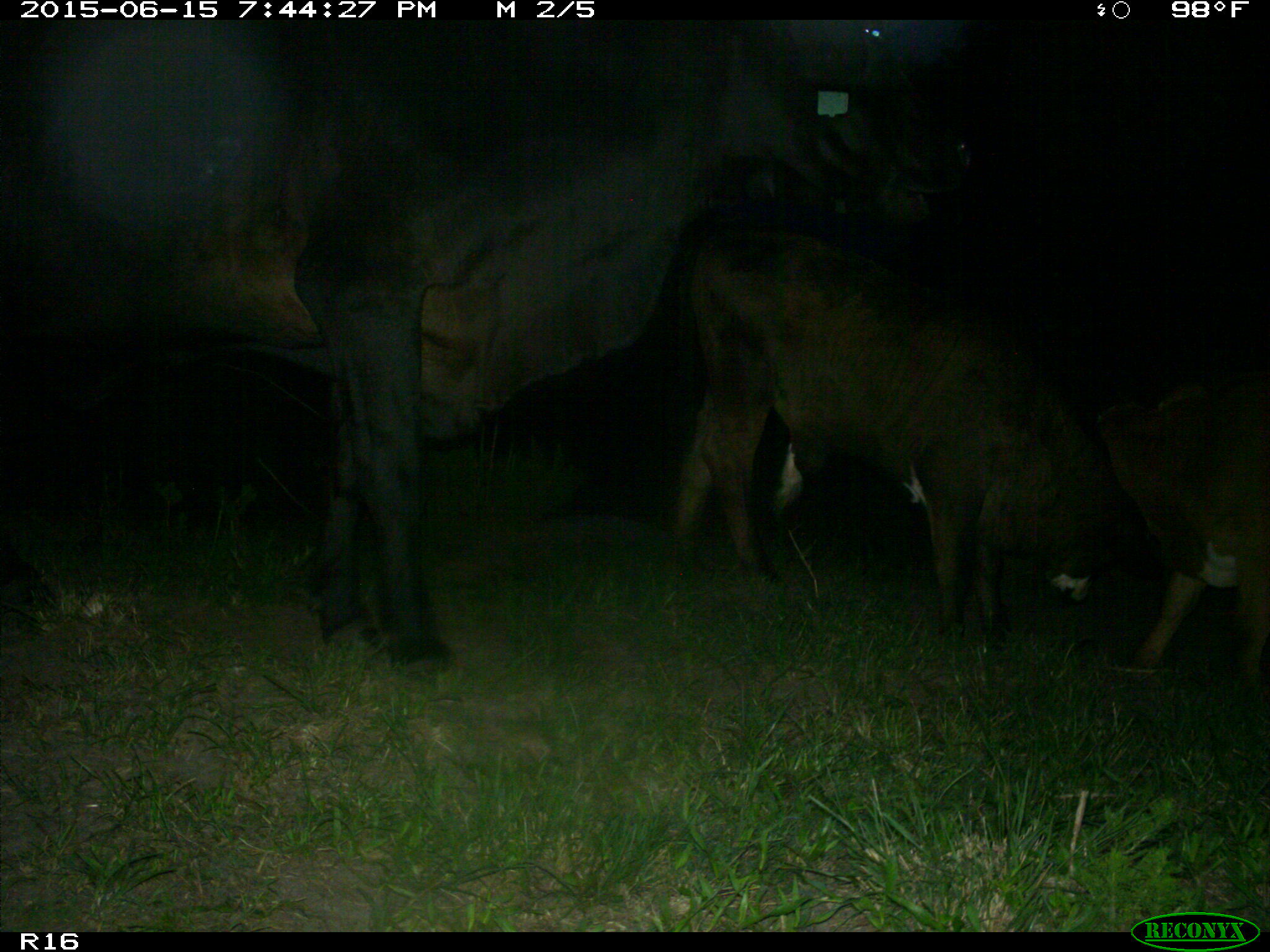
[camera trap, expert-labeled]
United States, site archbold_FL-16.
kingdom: Animalia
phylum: Chordata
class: Mammalia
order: Artiodactyla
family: Bovidae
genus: Bos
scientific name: Bos taurus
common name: domestic cow